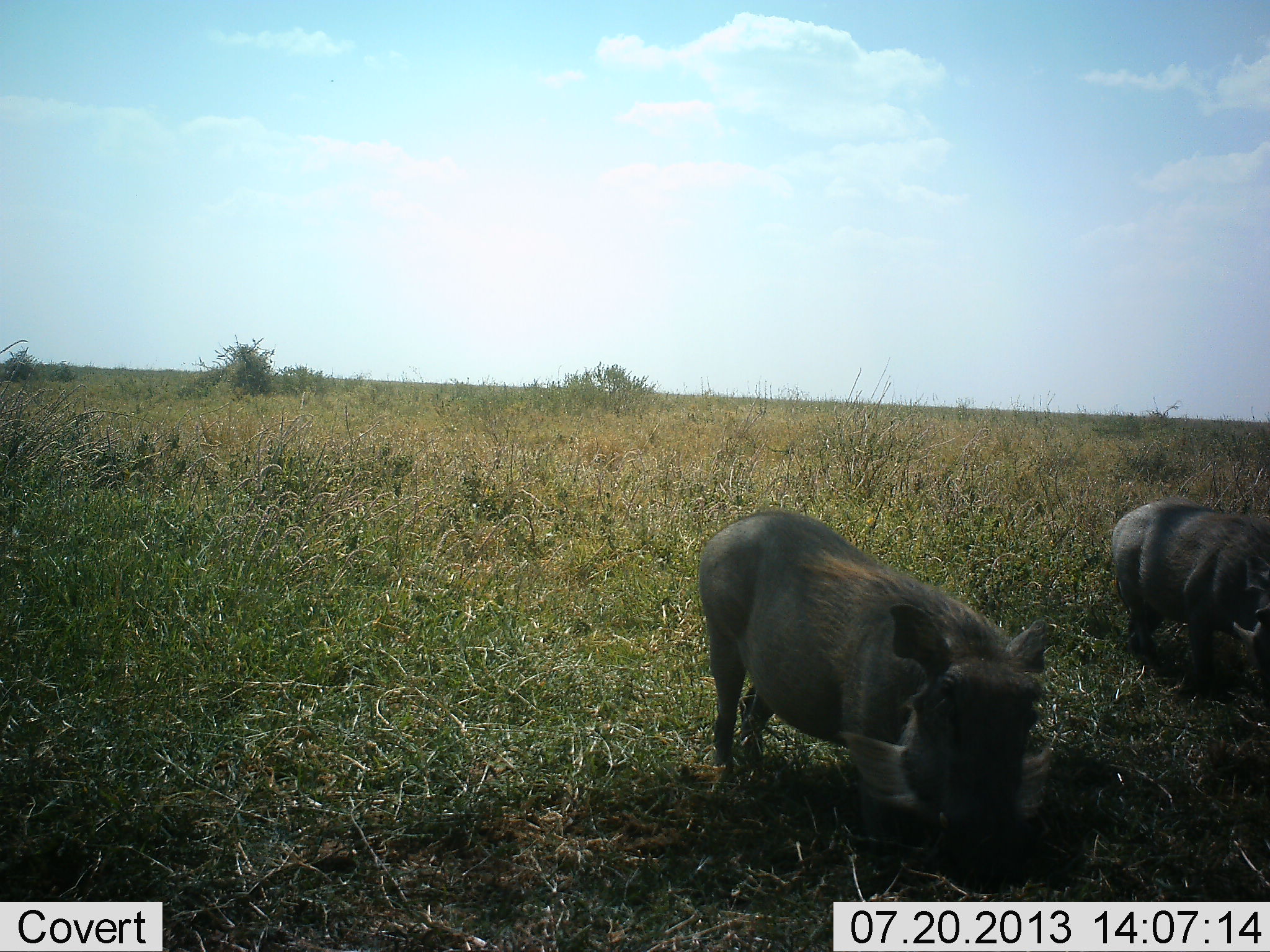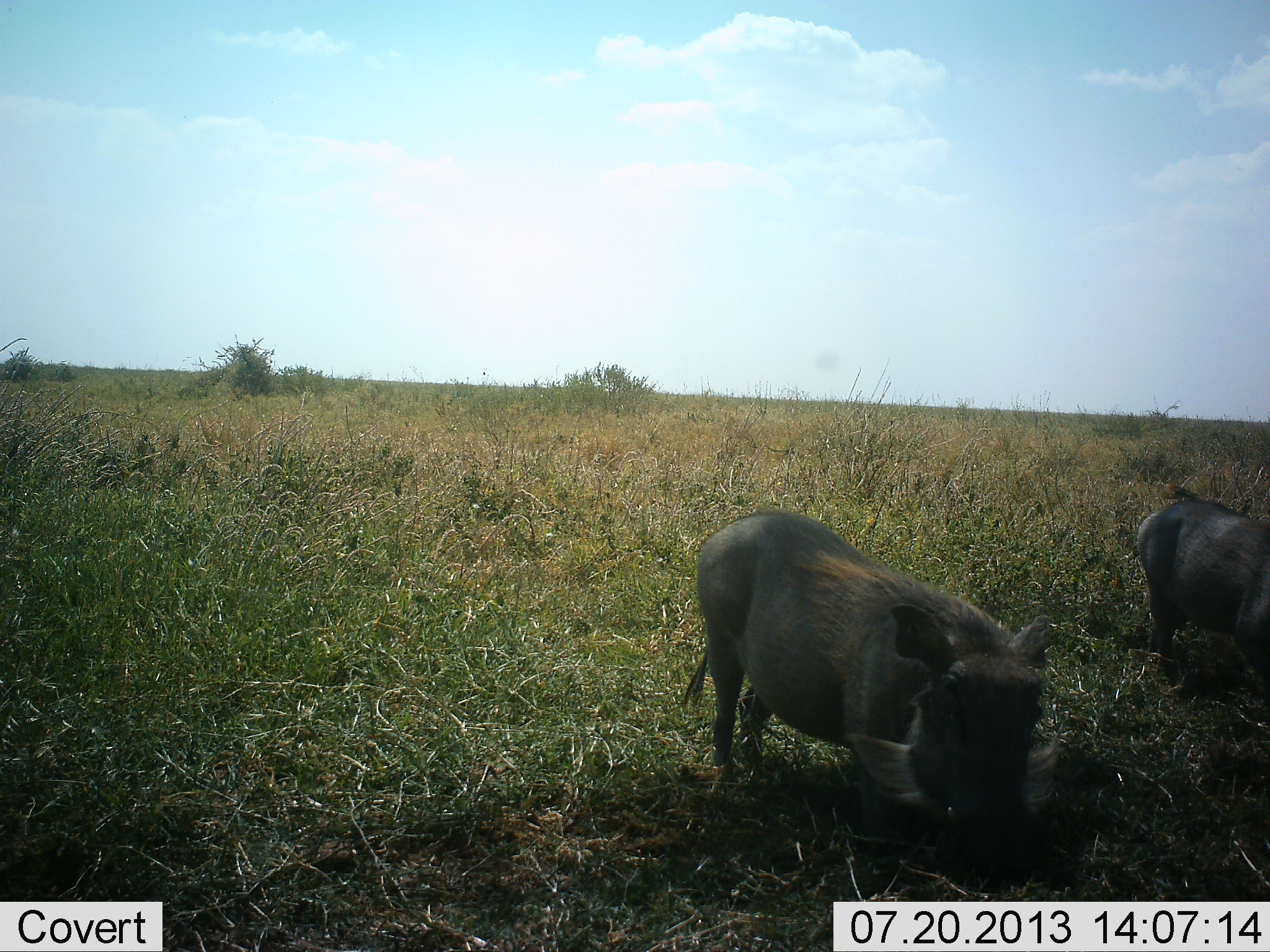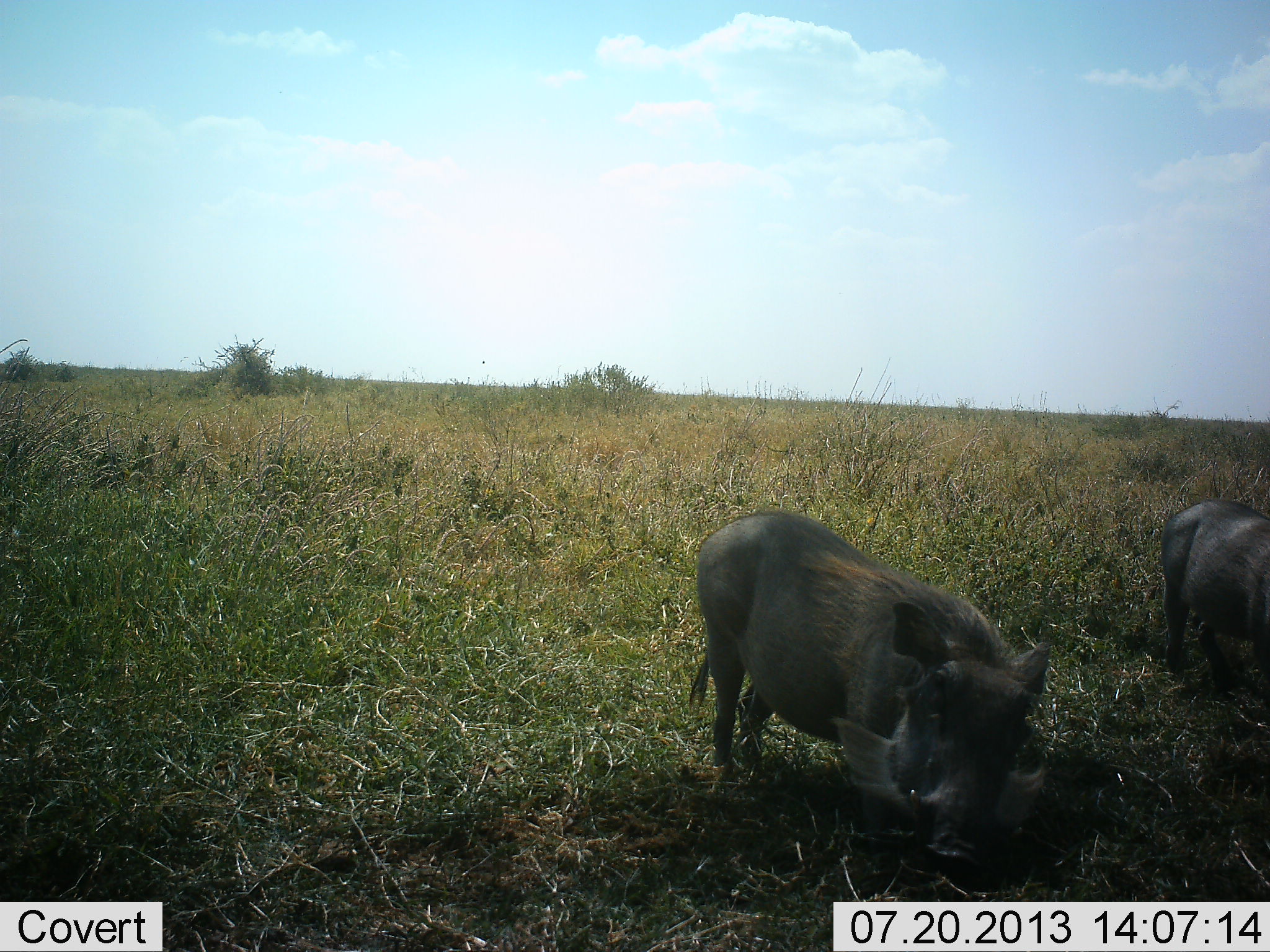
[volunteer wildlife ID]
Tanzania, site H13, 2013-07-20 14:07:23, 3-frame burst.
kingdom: Animalia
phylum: Chordata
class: Mammalia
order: Artiodactyla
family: Suidae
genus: Phacochoerus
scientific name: Phacochoerus africanus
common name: warthog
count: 2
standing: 50%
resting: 0%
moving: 30%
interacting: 0%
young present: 0%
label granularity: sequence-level